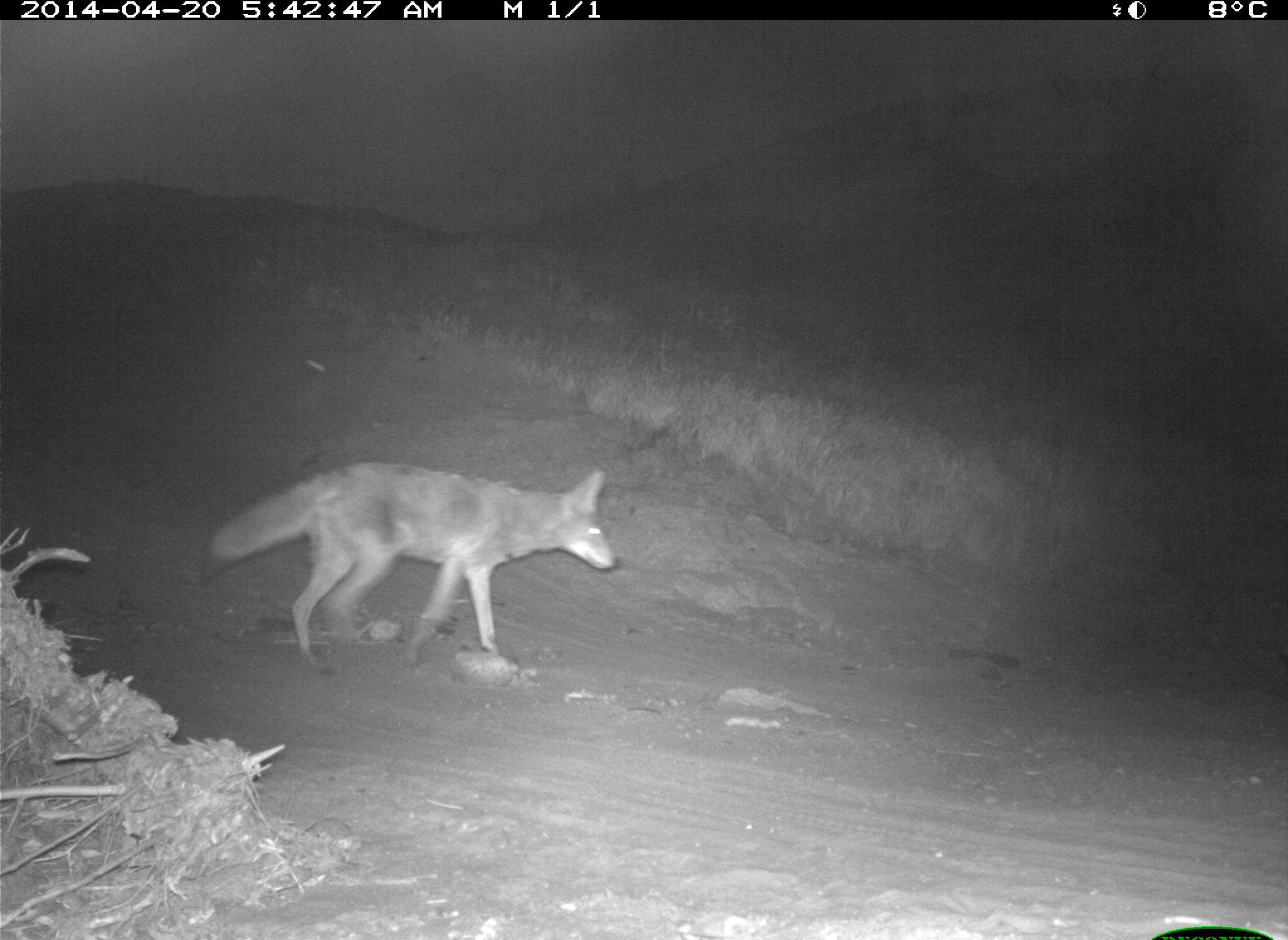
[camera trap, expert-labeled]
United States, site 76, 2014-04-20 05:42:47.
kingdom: Animalia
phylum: Chordata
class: Mammalia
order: Carnivora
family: Canidae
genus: Canis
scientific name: Canis latrans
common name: coyote